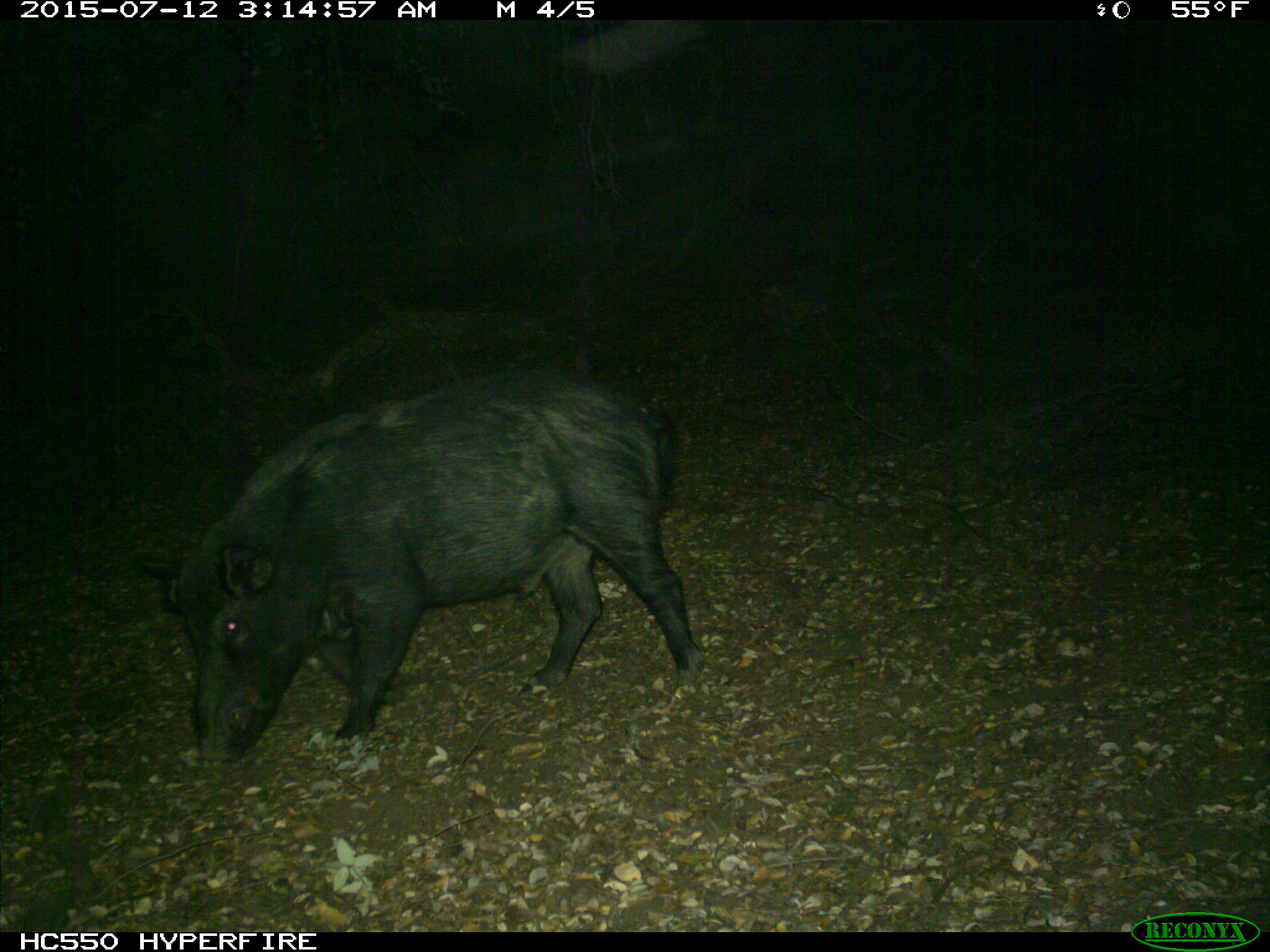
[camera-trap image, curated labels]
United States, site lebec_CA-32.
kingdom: Animalia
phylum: Chordata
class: Mammalia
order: Artiodactyla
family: Suidae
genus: Sus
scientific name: Sus scrofa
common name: wild boar